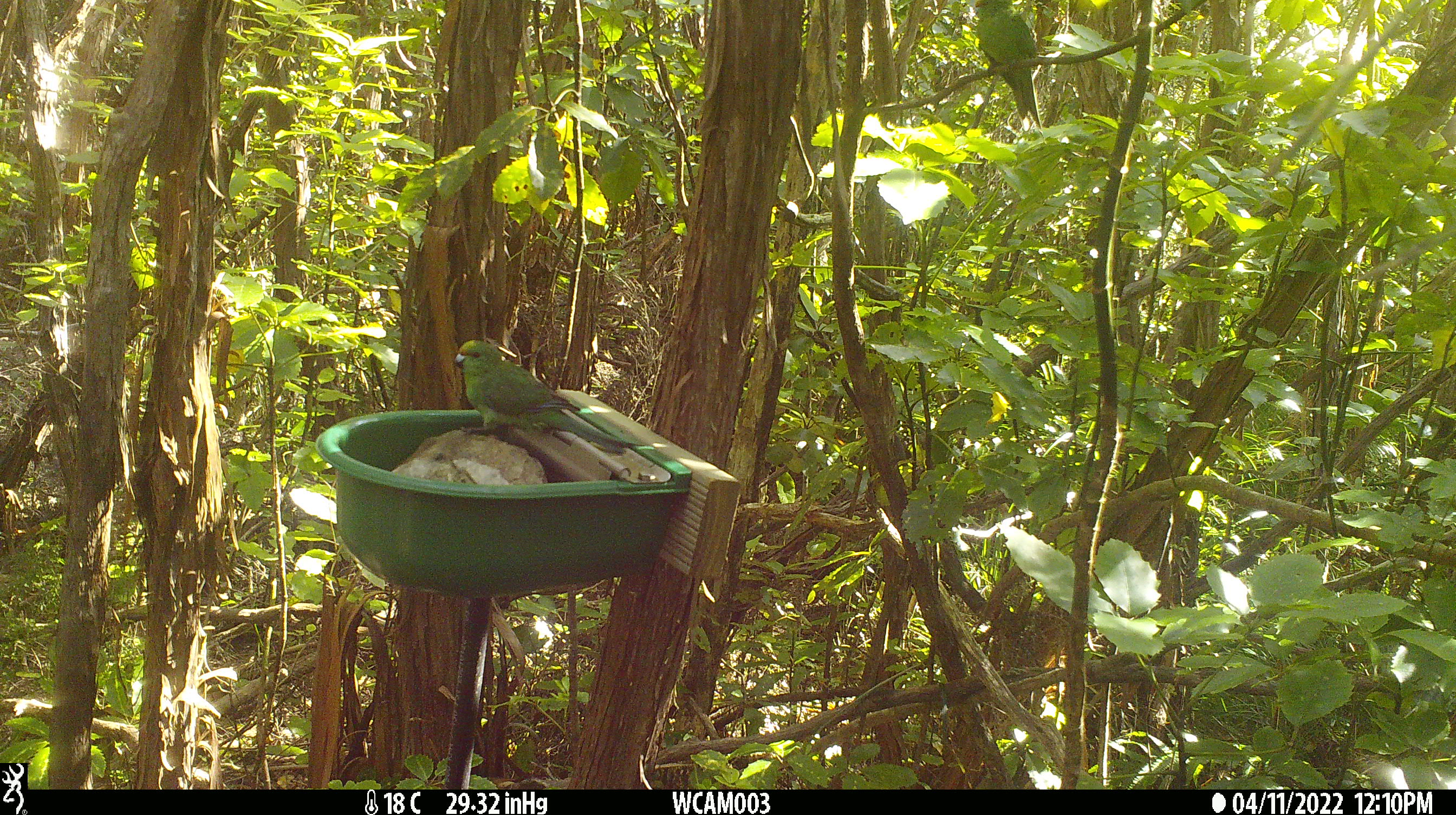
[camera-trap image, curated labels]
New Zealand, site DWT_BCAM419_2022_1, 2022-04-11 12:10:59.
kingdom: Animalia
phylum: Chordata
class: Aves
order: Psittaciformes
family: Psittaculidae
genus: Cyanoramphus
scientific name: Cyanoramphus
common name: parakeet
Parakeet (Cyanoramphus).